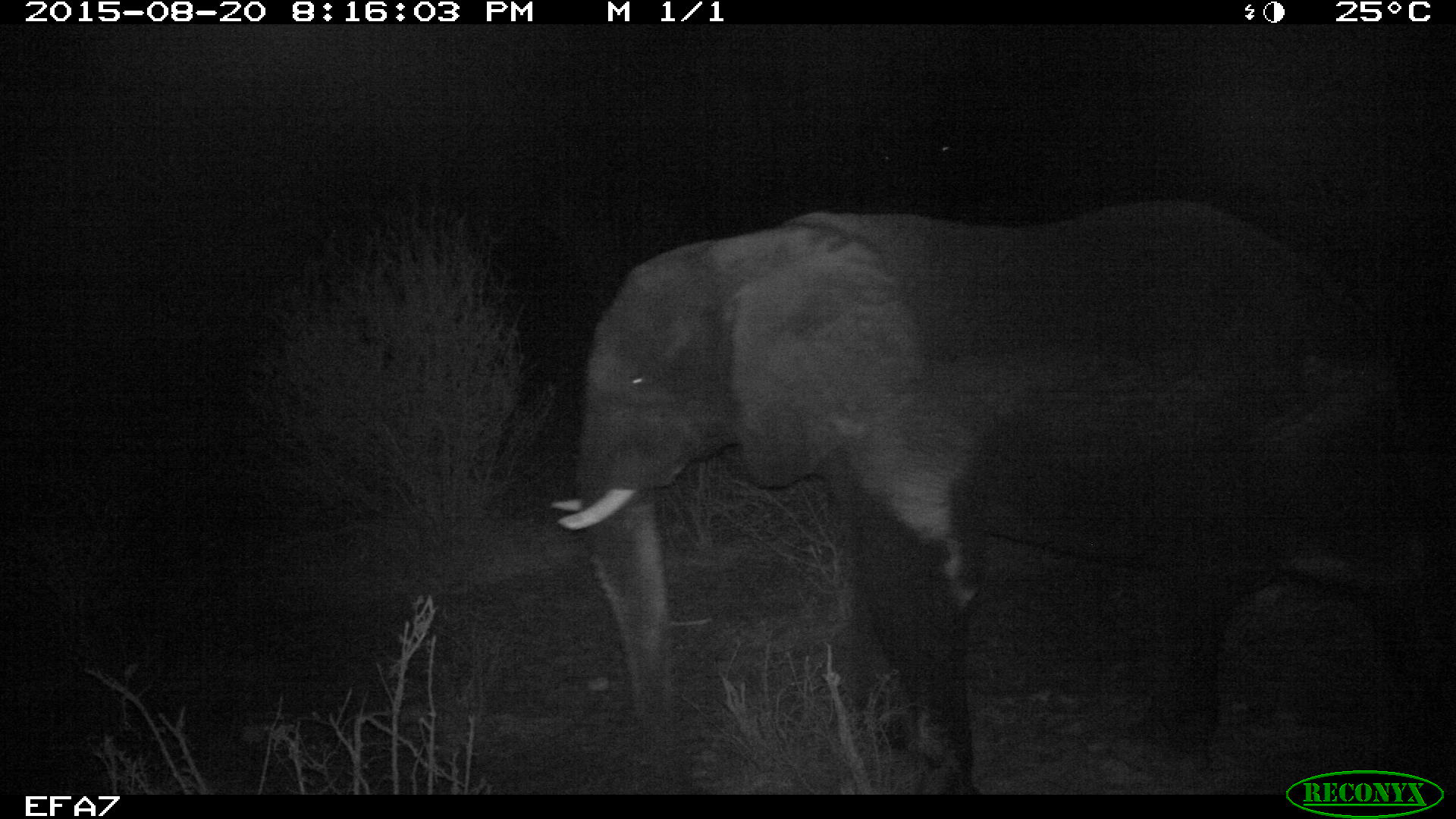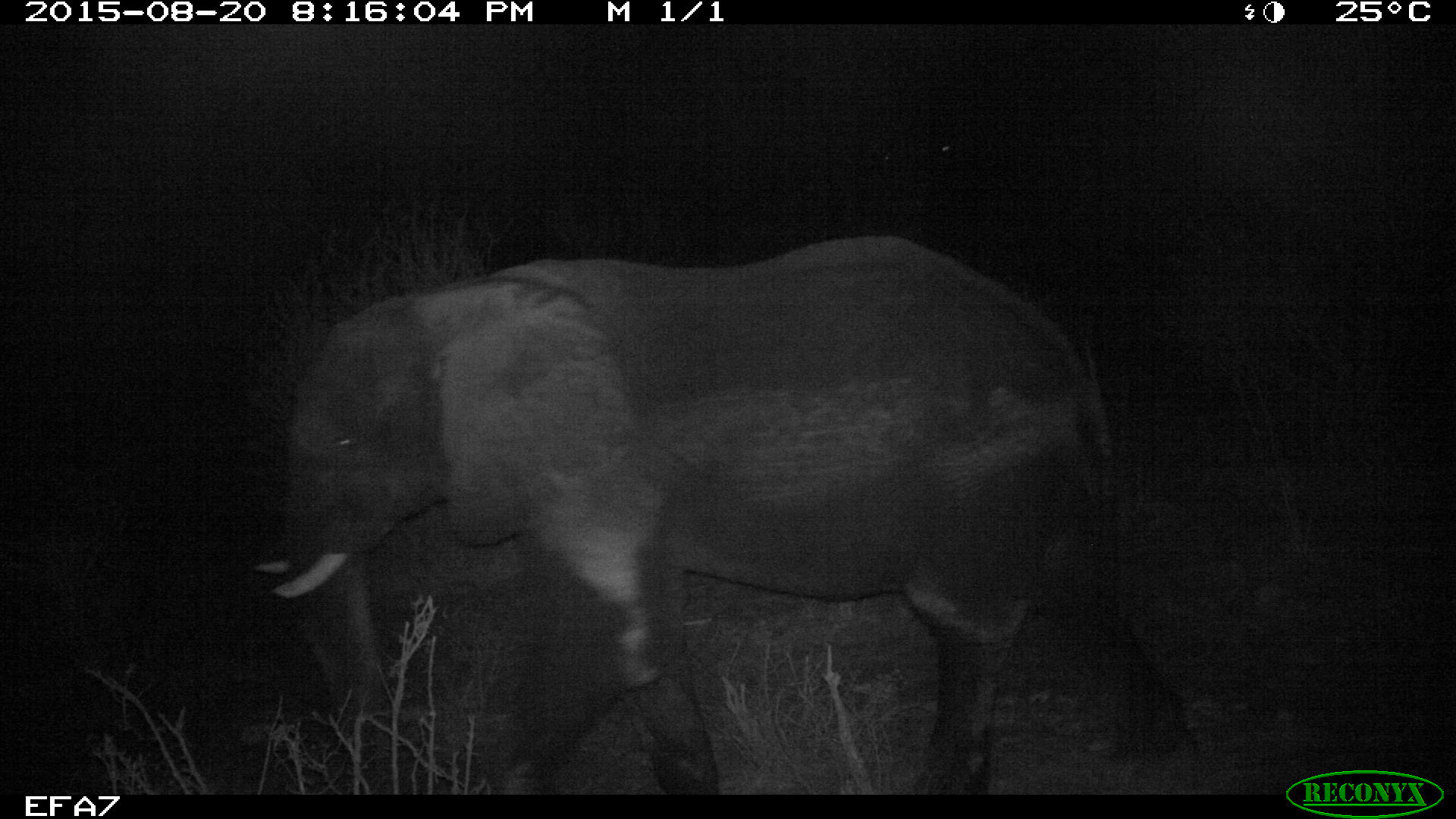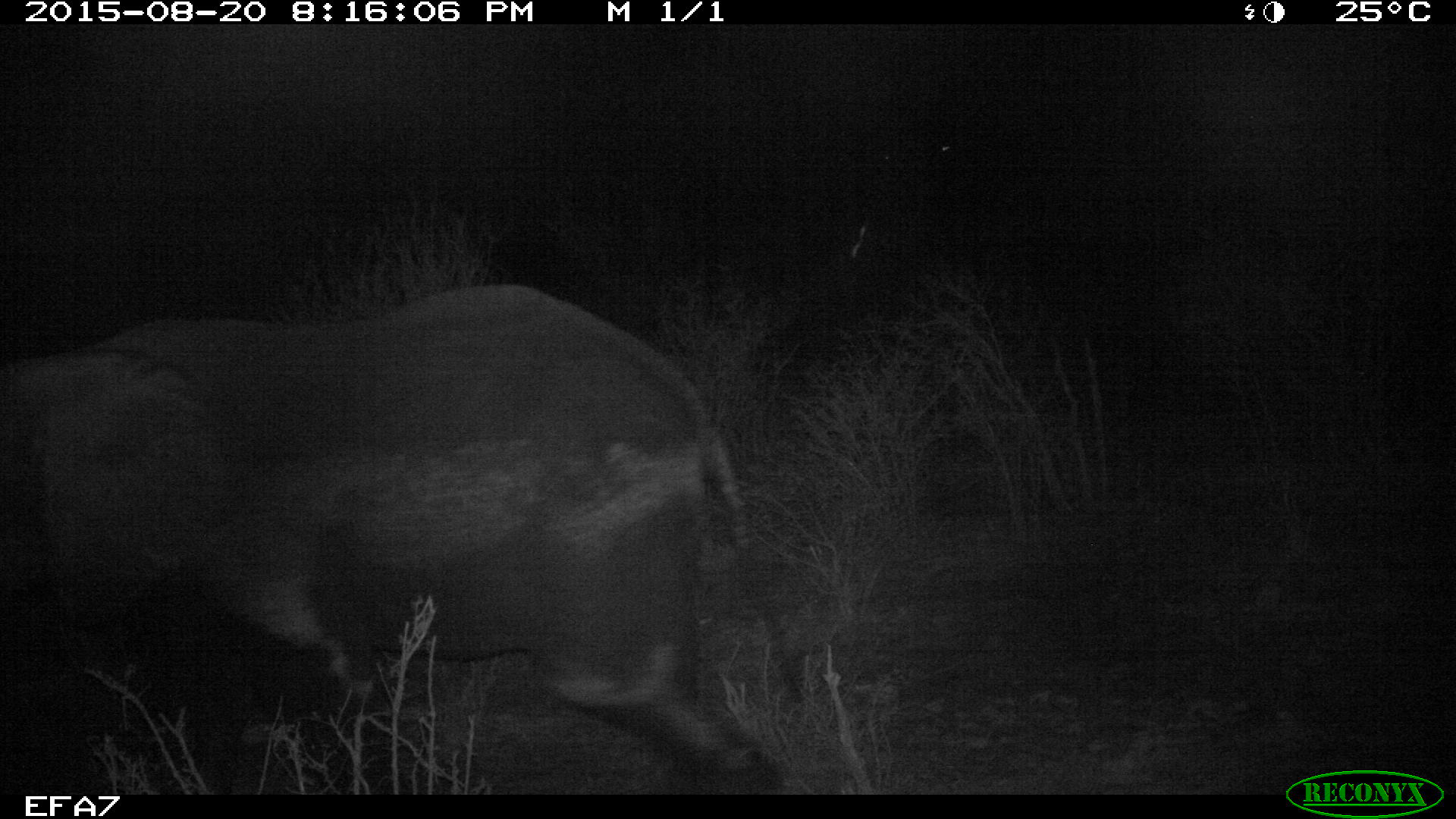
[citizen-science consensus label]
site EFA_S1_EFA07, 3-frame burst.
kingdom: Animalia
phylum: Chordata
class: Mammalia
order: Proboscidea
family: Elephantidae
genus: Loxodonta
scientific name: Loxodonta africana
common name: african bush elephant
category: elephant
Elephant (african bush elephant) (Loxodonta africana), count 1. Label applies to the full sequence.